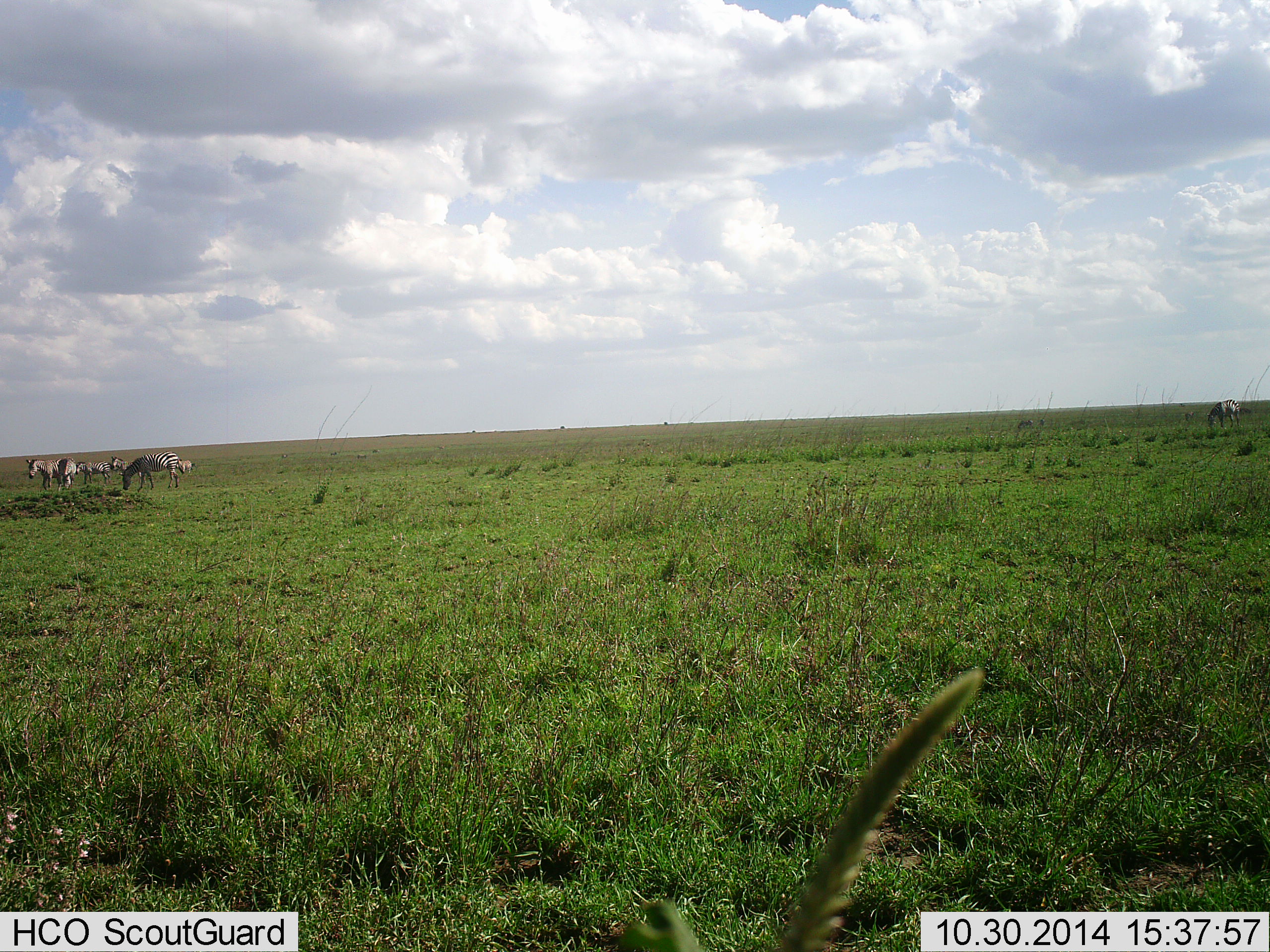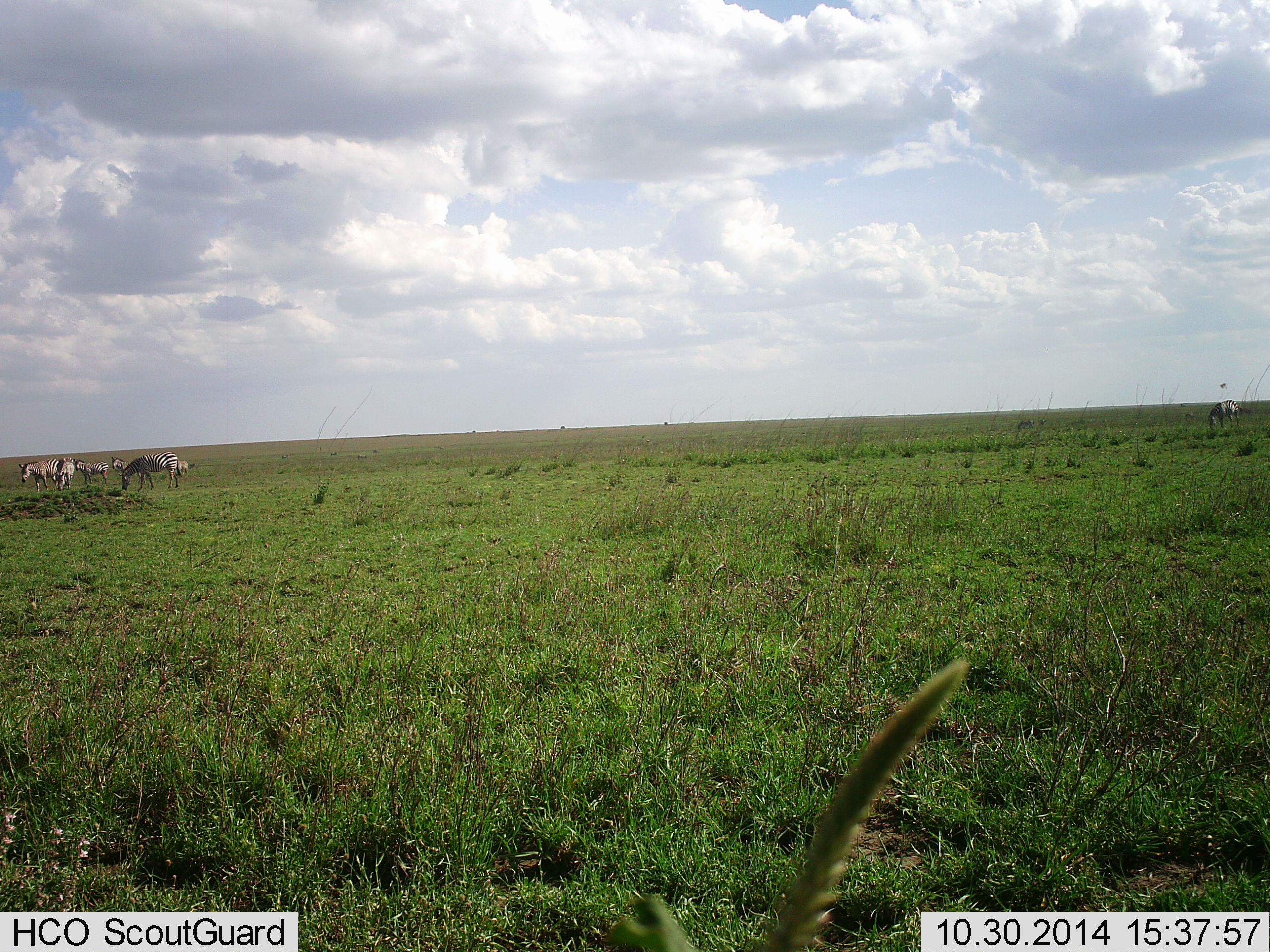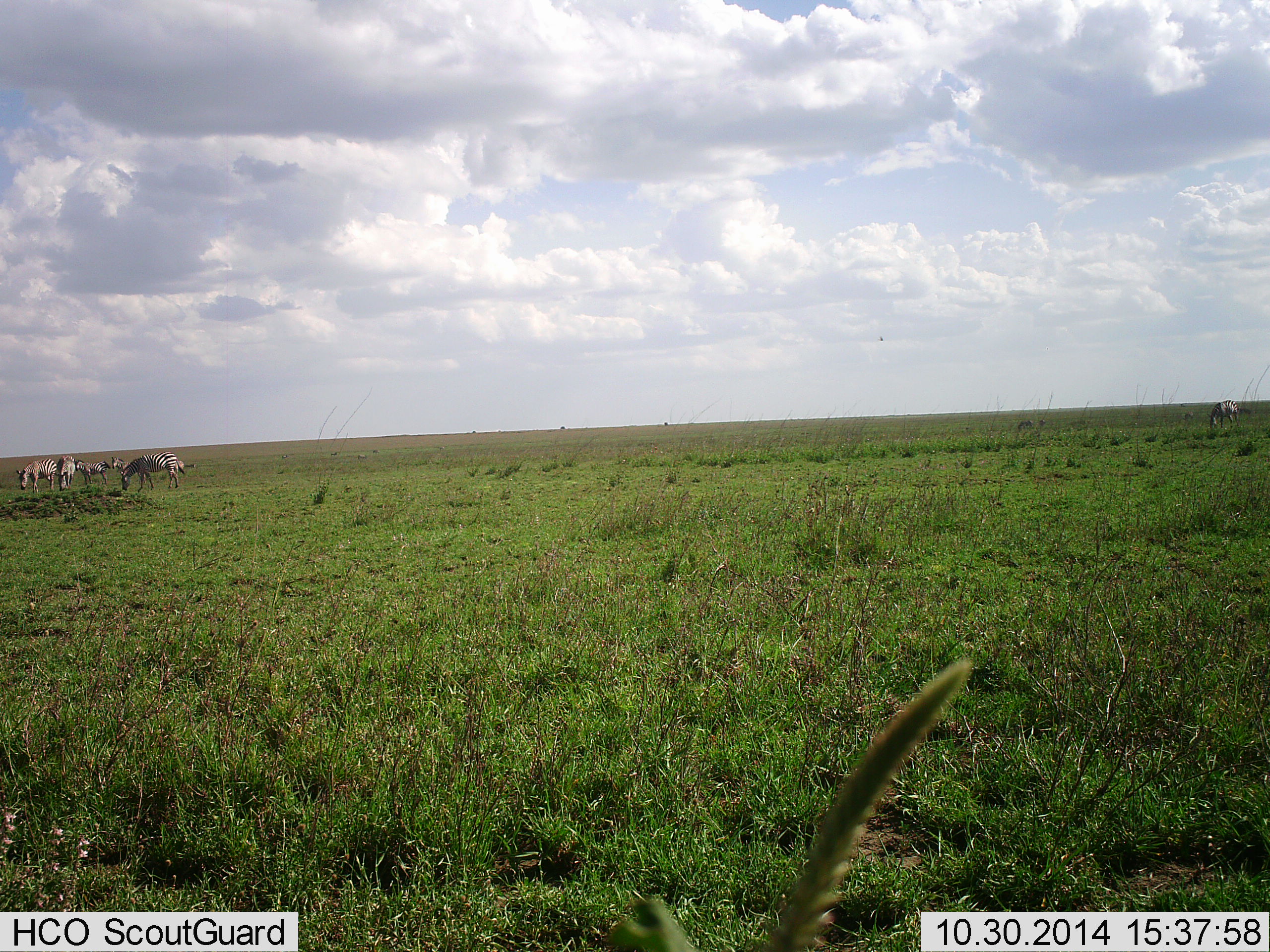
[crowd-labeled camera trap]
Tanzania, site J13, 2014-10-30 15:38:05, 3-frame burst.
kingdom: Animalia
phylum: Chordata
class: Mammalia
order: Perissodactyla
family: Equidae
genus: Equus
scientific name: Equus quagga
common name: plains zebra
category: zebra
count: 6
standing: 83%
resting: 0%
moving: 33%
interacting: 8%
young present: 8%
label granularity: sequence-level